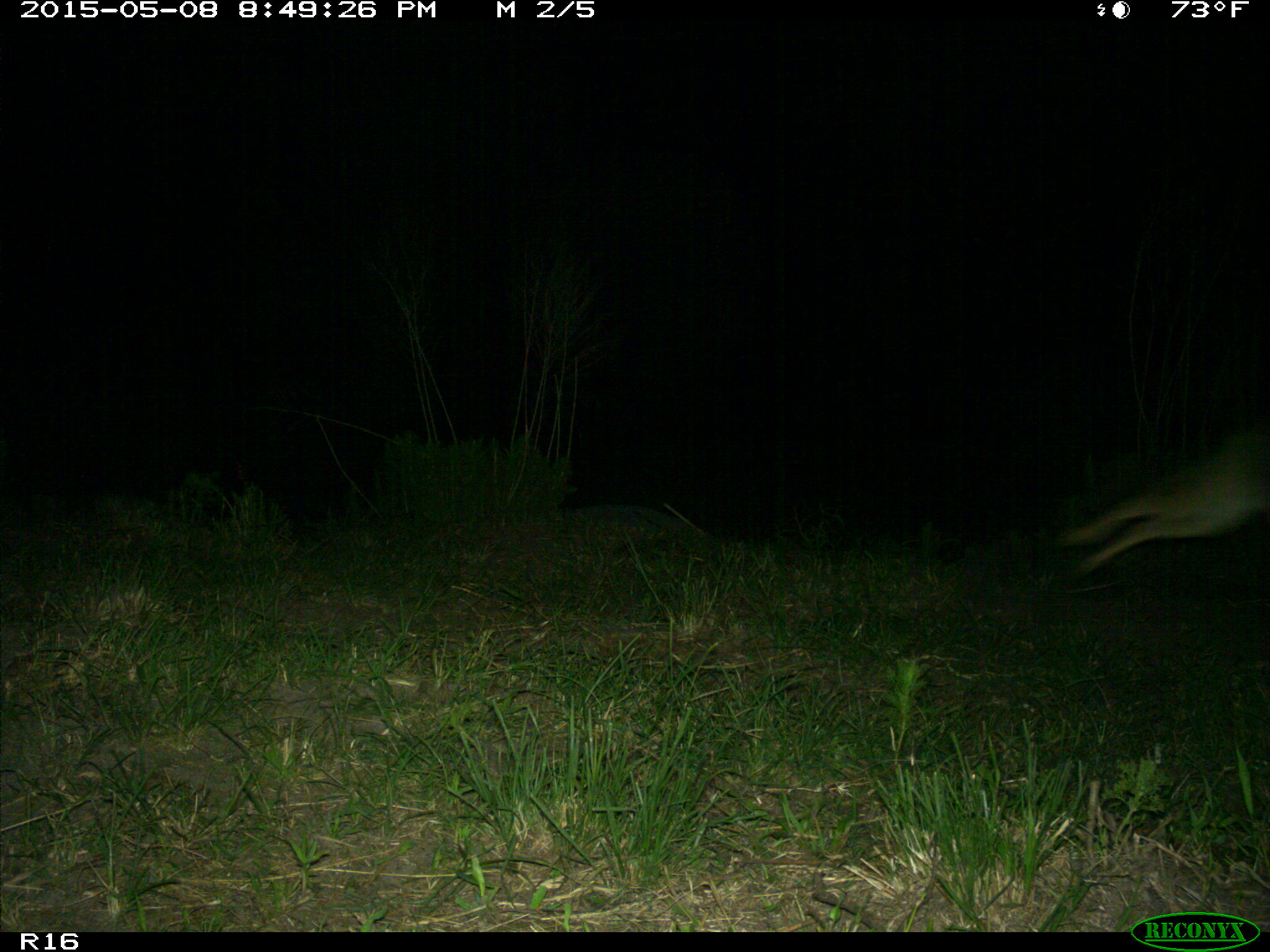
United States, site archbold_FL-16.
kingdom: Animalia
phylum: Chordata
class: Mammalia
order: Artiodactyla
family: Bovidae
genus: Bos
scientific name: Bos taurus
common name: domestic cow